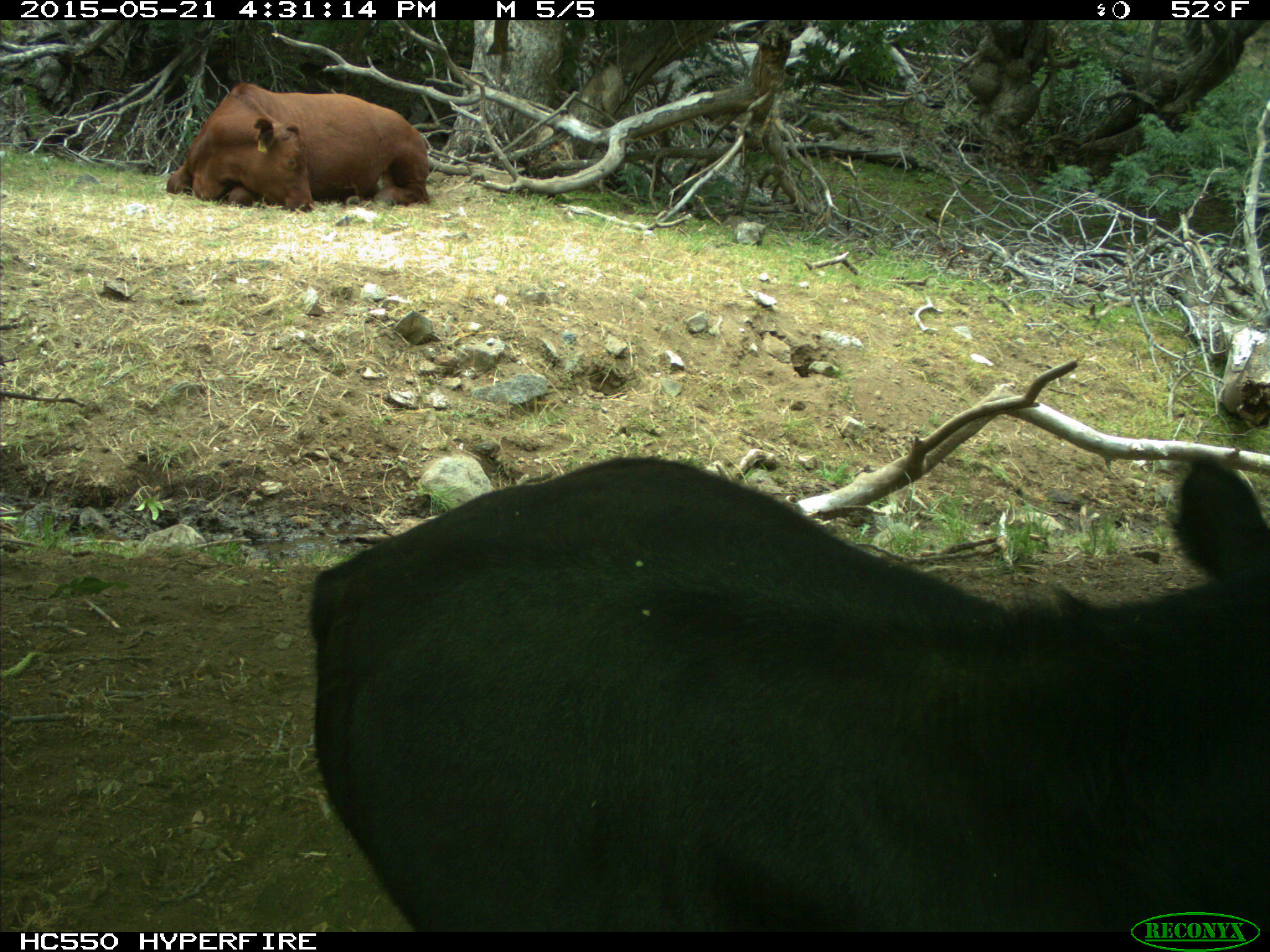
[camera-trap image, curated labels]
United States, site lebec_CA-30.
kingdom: Animalia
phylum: Chordata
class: Mammalia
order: Artiodactyla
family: Bovidae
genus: Bos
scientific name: Bos taurus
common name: domestic cow